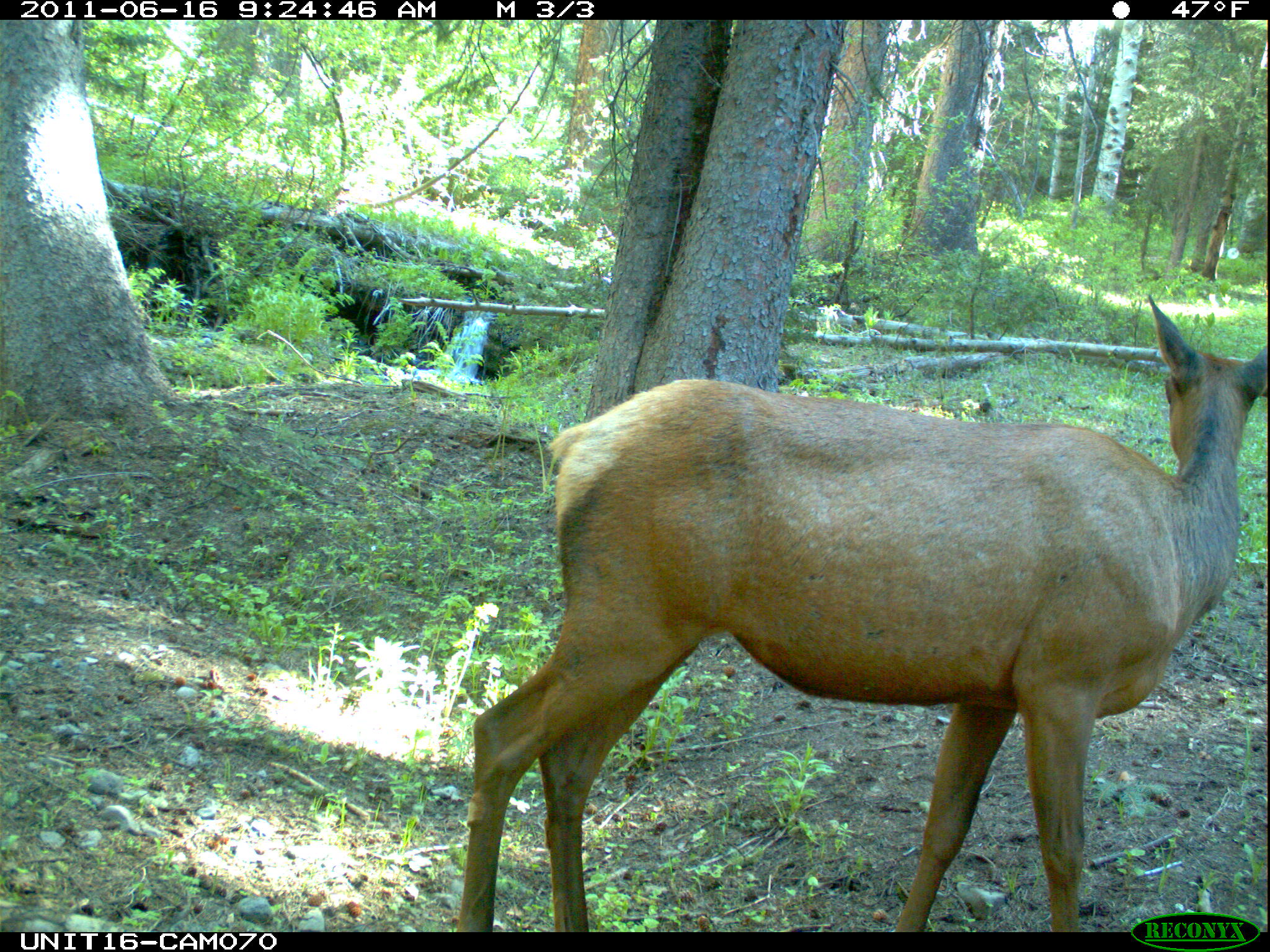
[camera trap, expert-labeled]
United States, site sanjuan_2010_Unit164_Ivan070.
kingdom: Animalia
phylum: Chordata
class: Mammalia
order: Artiodactyla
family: Cervidae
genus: Cervus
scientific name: Cervus elaphus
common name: red deer